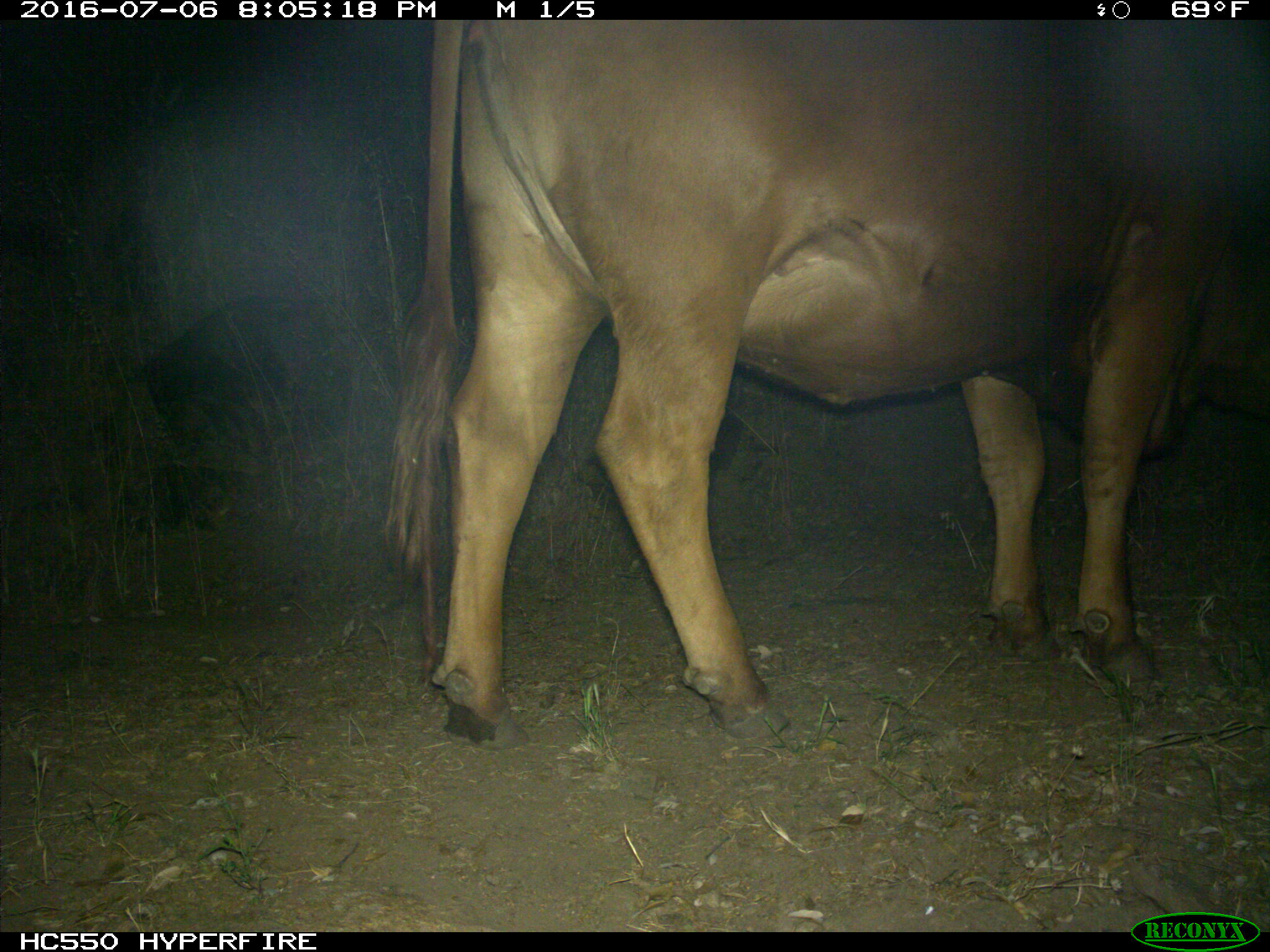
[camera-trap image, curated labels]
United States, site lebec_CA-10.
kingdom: Animalia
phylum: Chordata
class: Mammalia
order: Artiodactyla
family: Bovidae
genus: Bos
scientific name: Bos taurus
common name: domestic cow